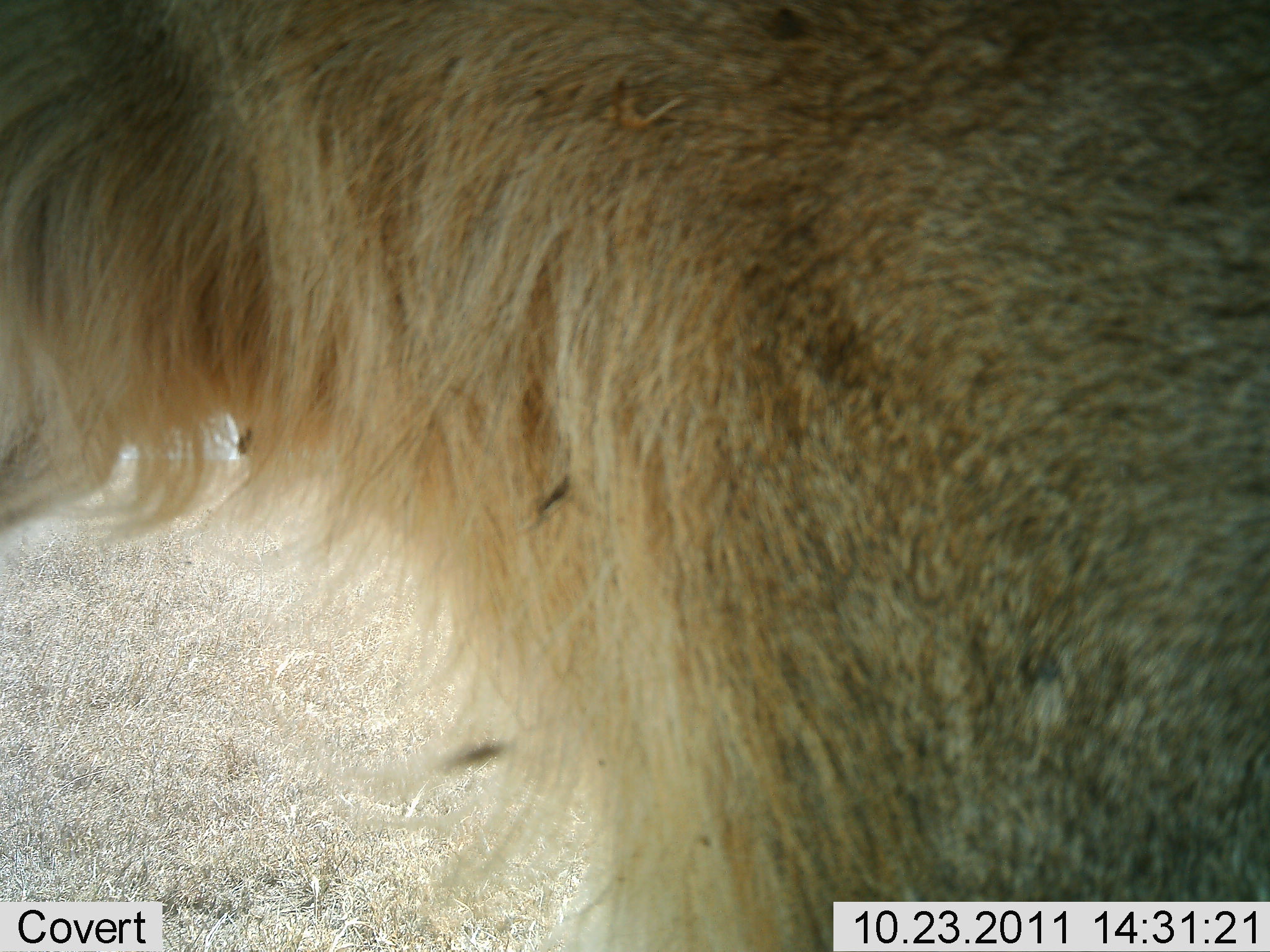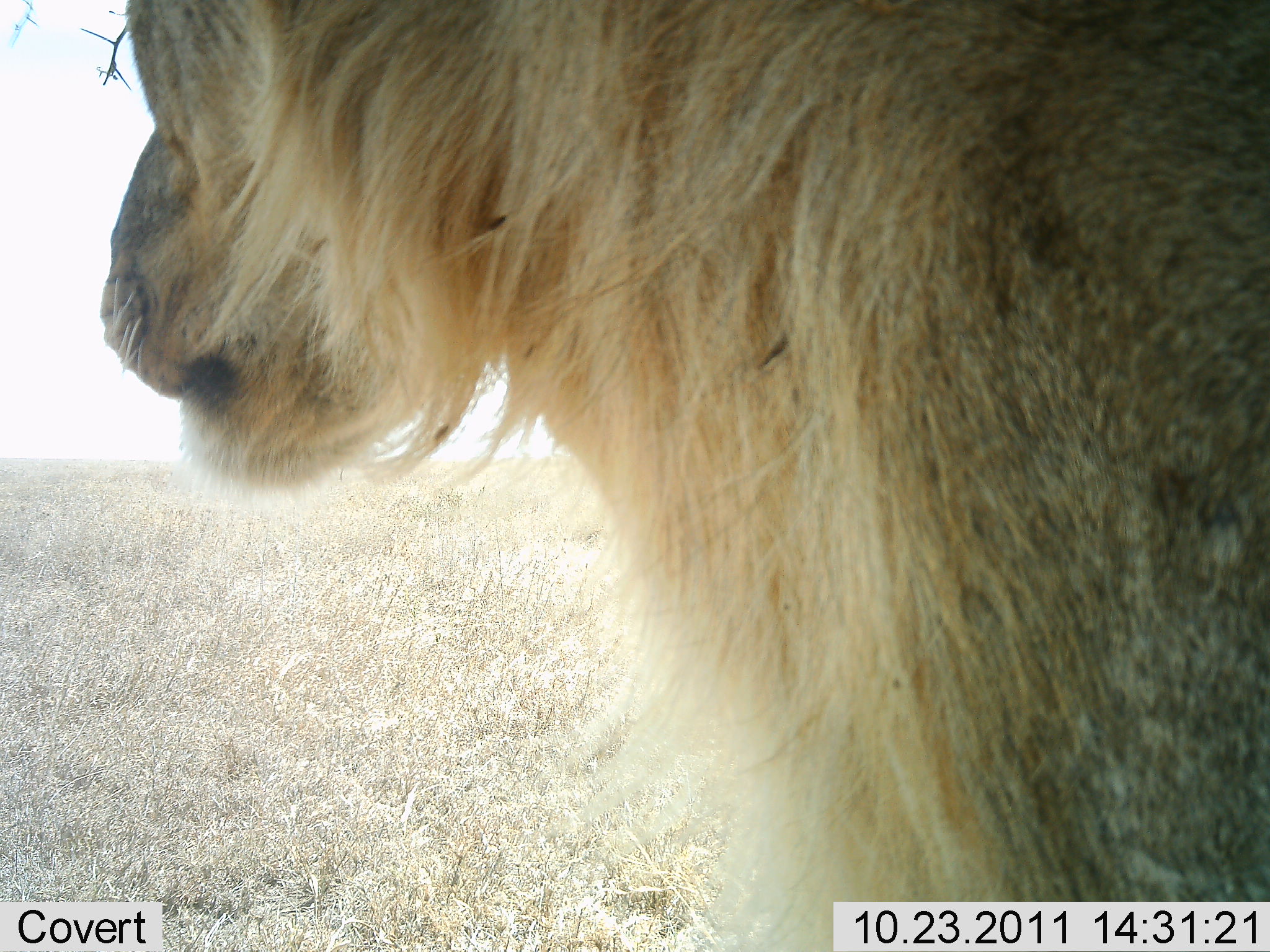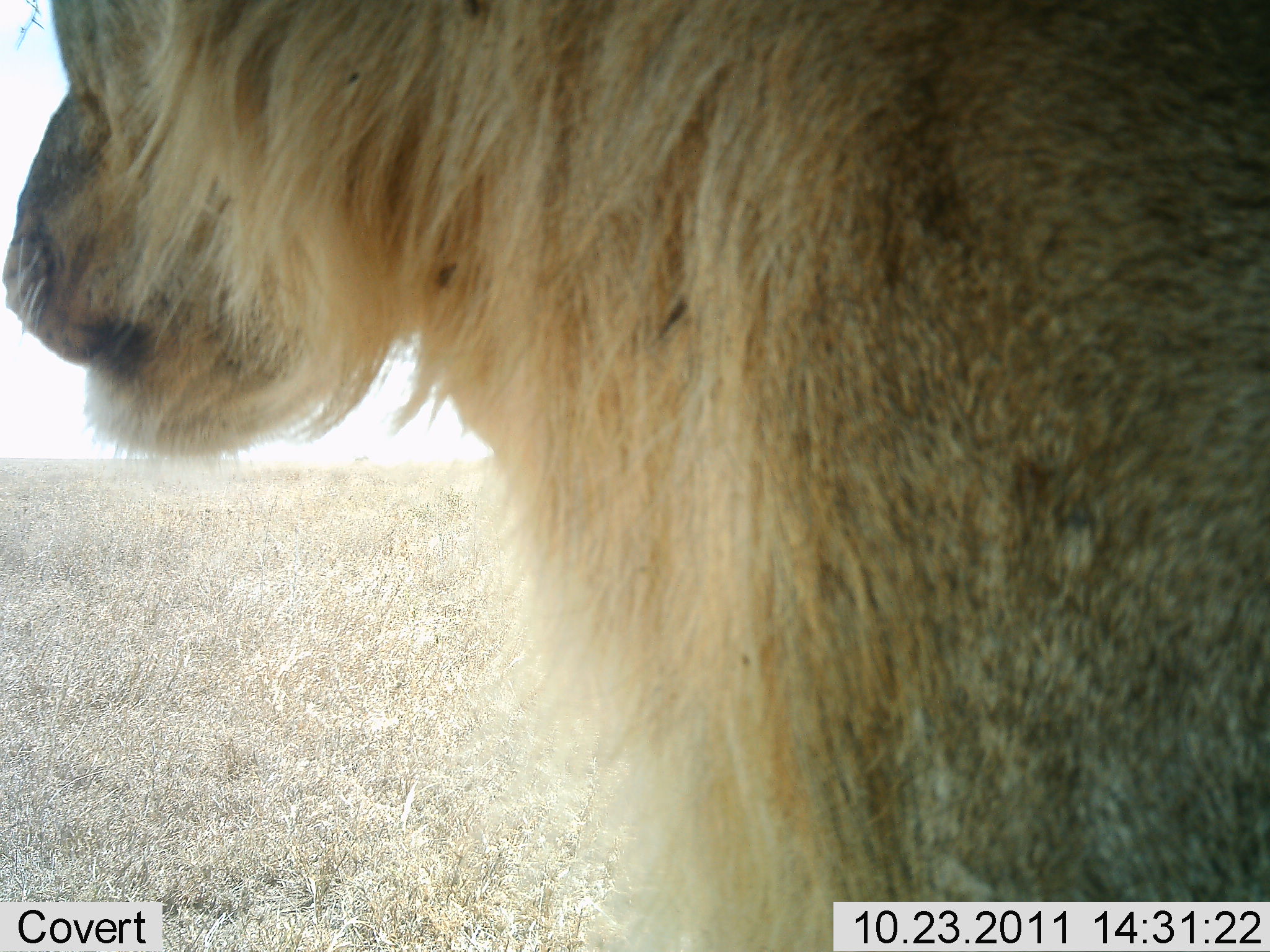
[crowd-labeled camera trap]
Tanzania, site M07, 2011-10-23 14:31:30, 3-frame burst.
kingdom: Animalia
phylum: Chordata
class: Mammalia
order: Carnivora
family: Felidae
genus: Panthera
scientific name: Panthera leo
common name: lion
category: lionmale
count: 1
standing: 71%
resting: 7%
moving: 43%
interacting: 0%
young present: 0%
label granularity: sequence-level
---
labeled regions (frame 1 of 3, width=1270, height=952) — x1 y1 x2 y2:
animal: 1 1 1270 952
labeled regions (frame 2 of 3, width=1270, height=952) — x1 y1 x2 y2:
animal: 99 1 1269 952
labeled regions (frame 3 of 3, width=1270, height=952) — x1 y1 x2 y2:
animal: 4 1 1269 952